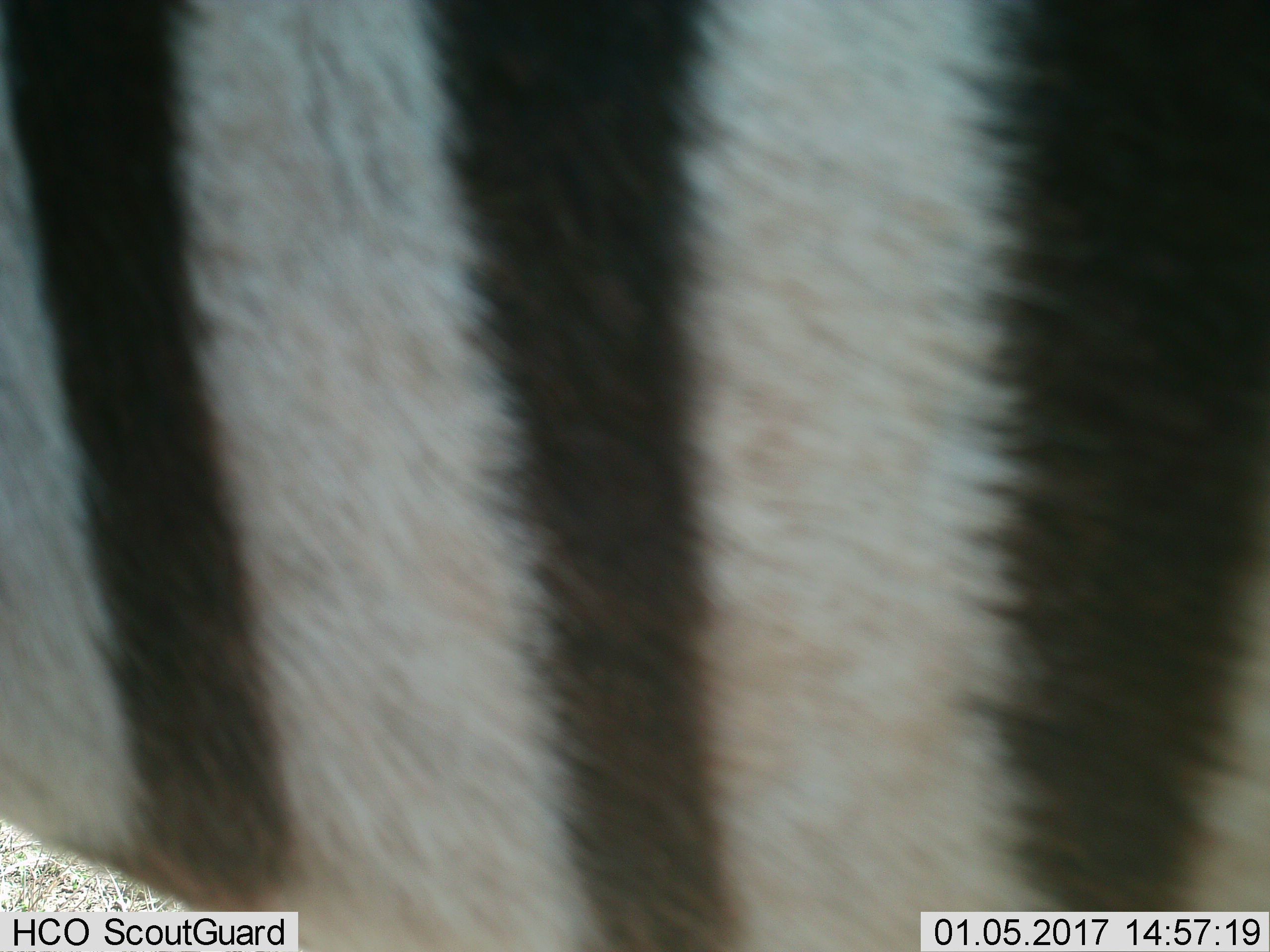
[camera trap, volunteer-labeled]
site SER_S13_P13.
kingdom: Animalia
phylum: Chordata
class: Mammalia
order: Perissodactyla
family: Equidae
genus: Equus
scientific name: Equus quagga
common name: plains zebra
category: zebraplains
Zebraplains (plains zebra) (Equus quagga), count 1. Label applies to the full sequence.